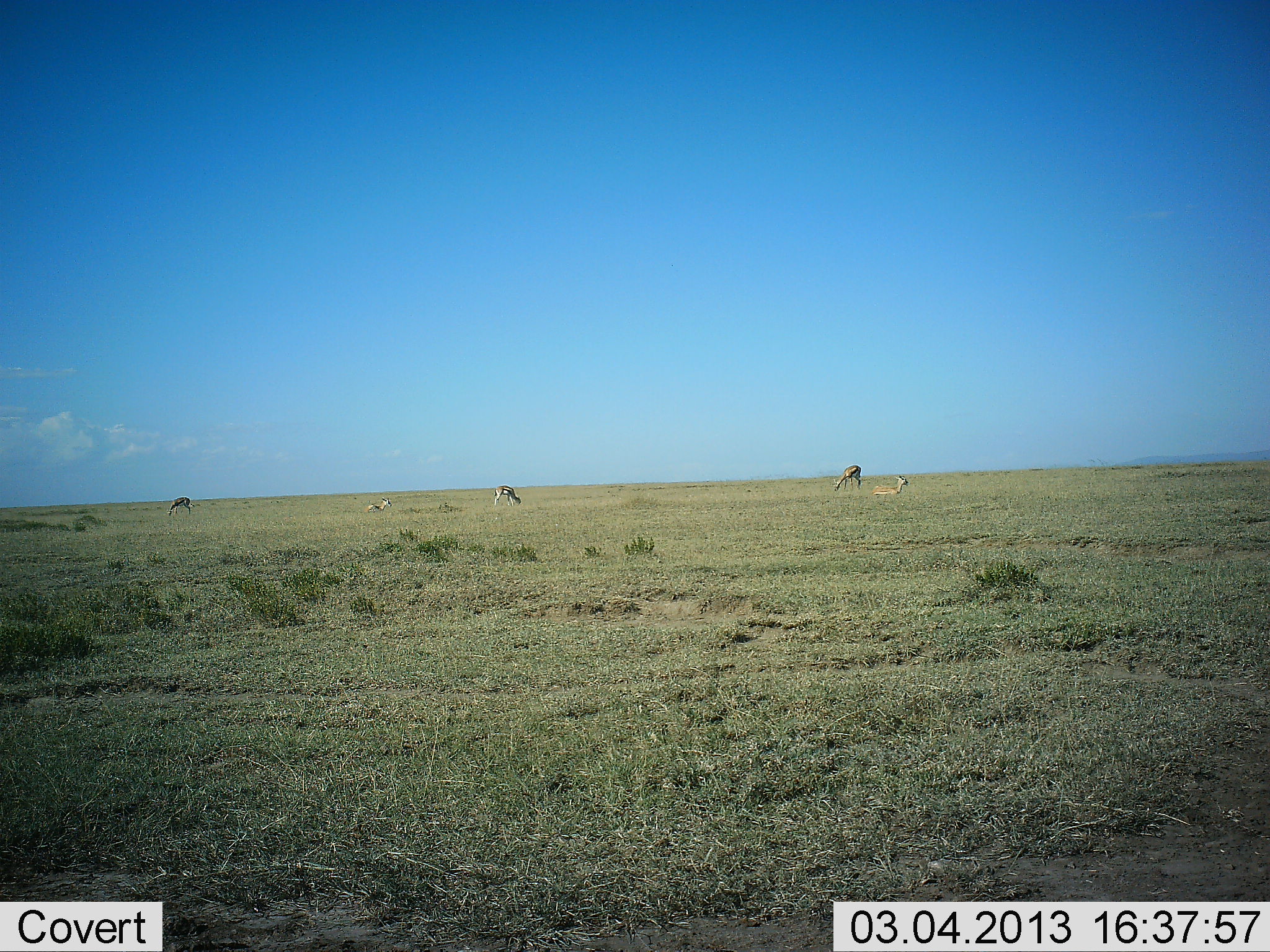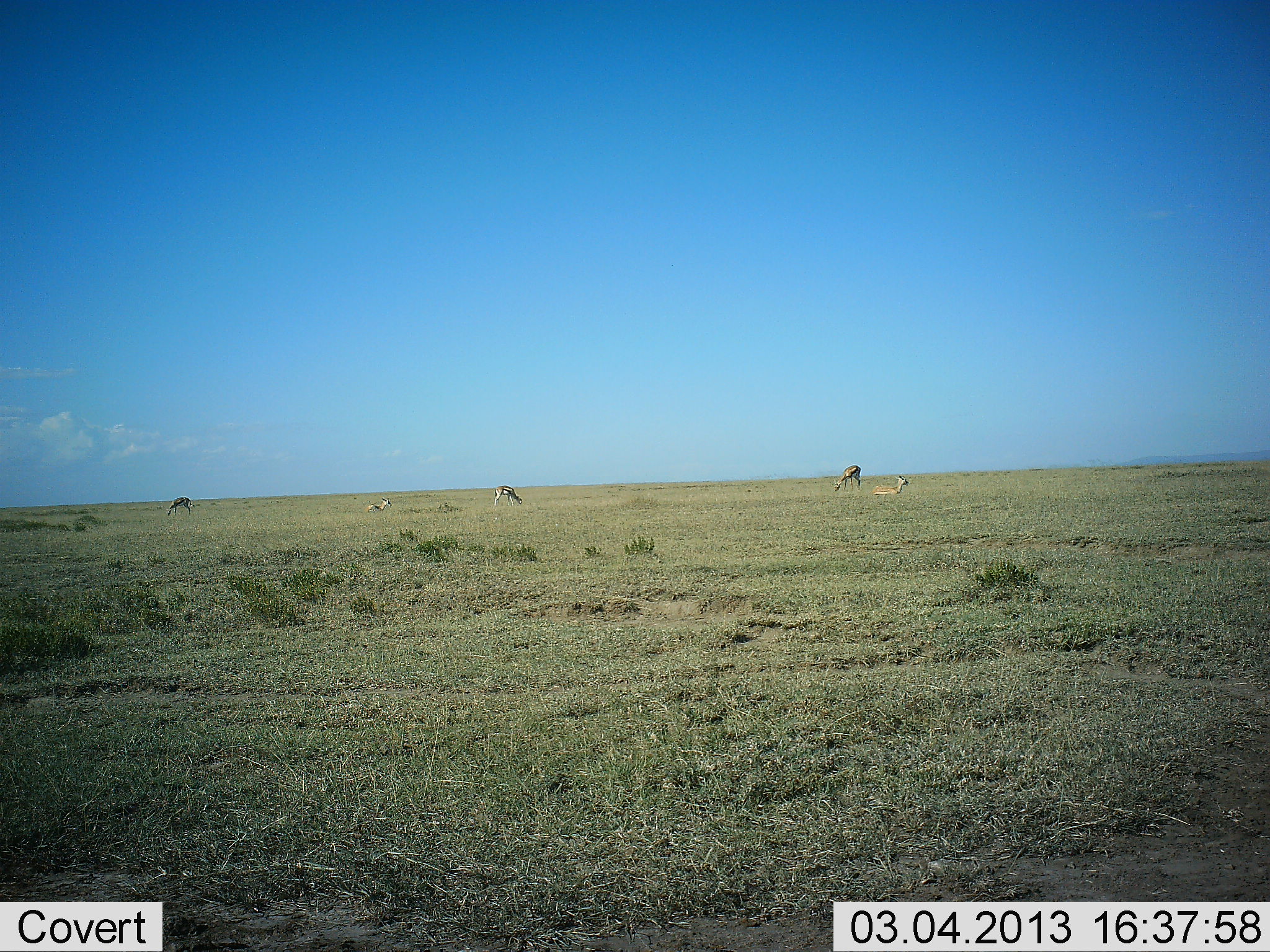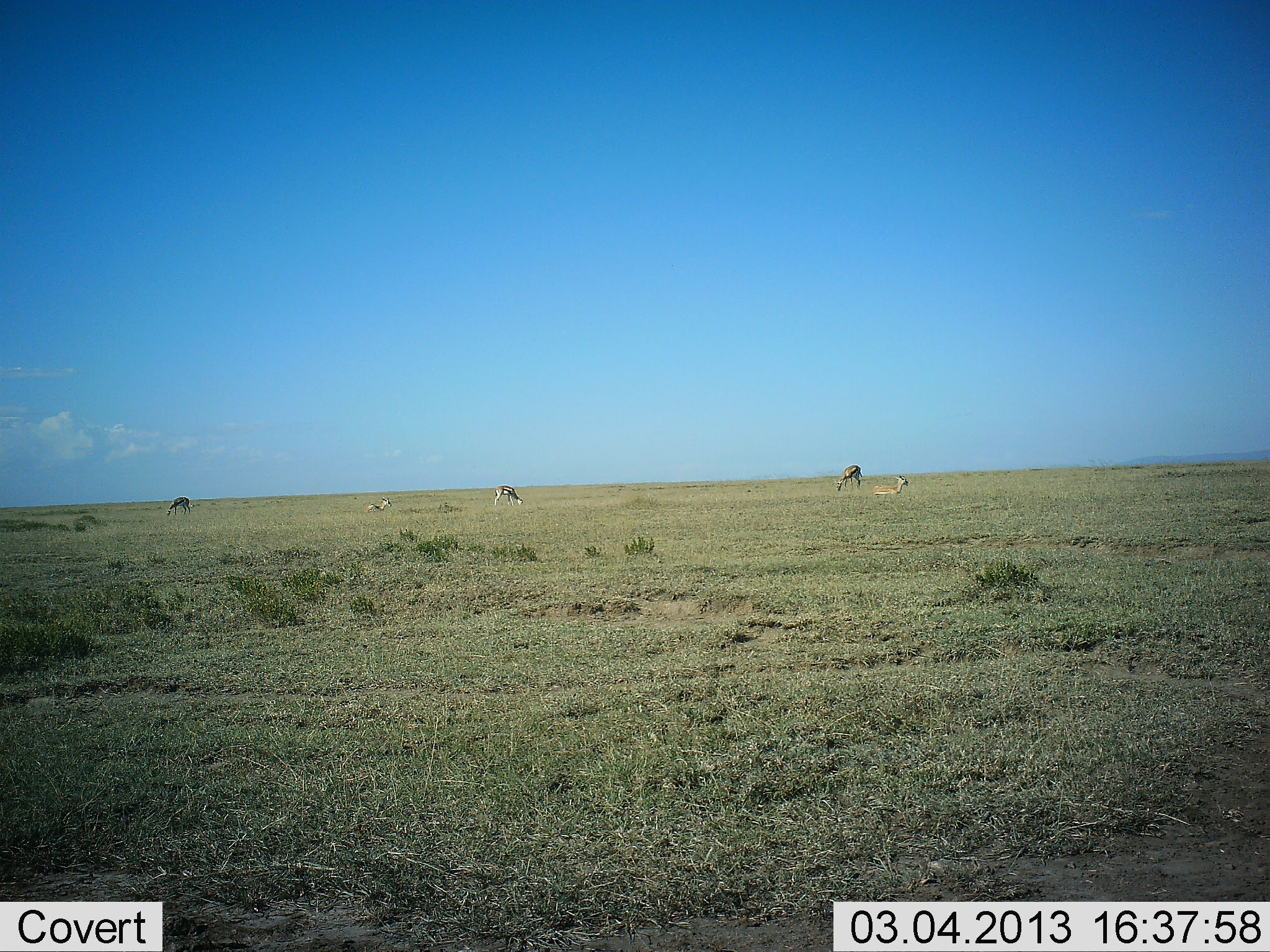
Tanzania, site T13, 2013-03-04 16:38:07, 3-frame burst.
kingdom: Animalia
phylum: Chordata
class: Mammalia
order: Artiodactyla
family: Bovidae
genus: Eudorcas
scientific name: Eudorcas thomsonii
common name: thomson's gazelle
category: gazellethomsons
Gazellethomsons (thomson's gazelle) (Eudorcas thomsonii), count 5. Behavior (volunteer vote fractions): standing 48%, resting 89%, moving 0%, interacting 0%. Young present (vote fraction): 0%. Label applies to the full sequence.